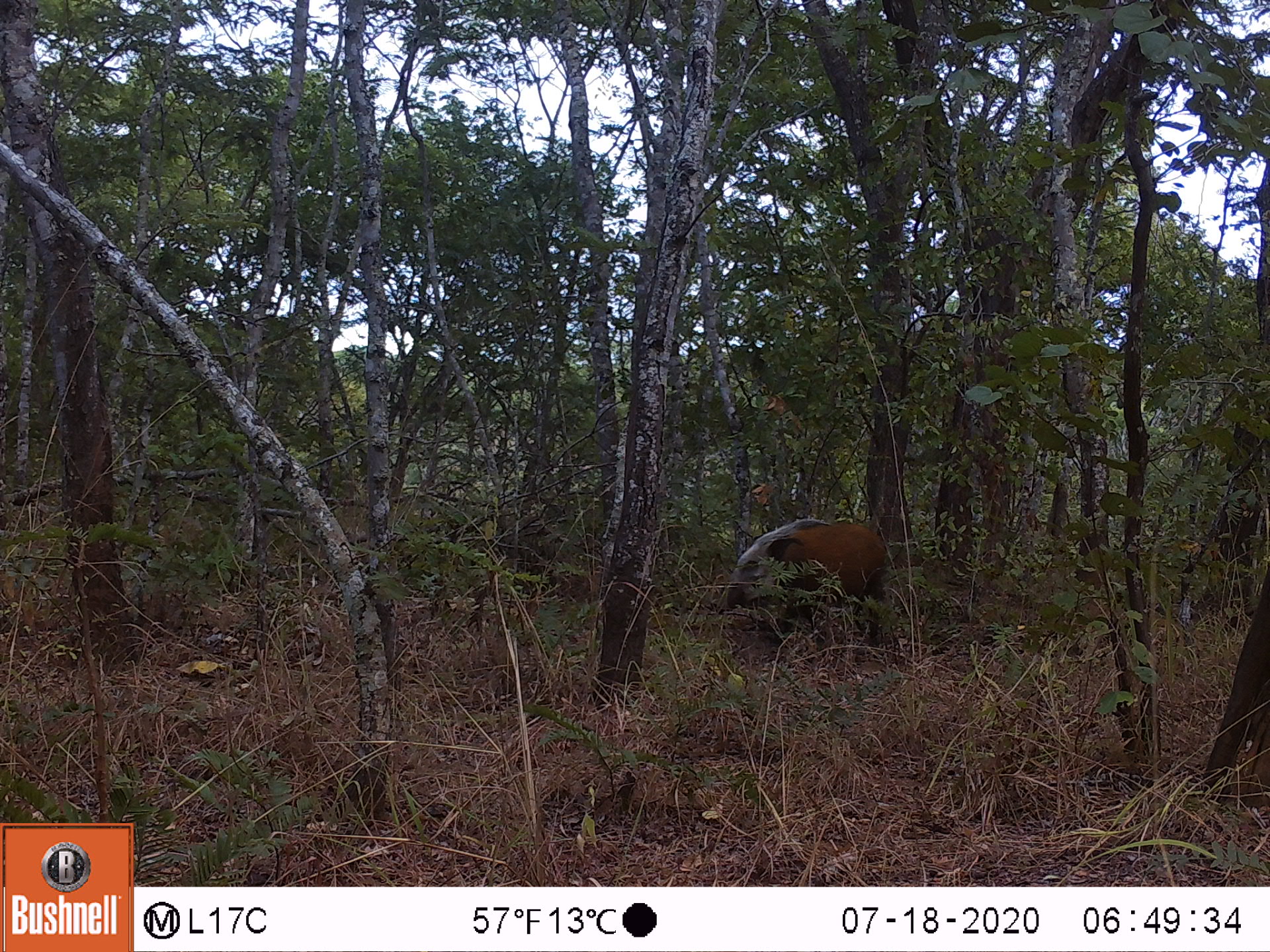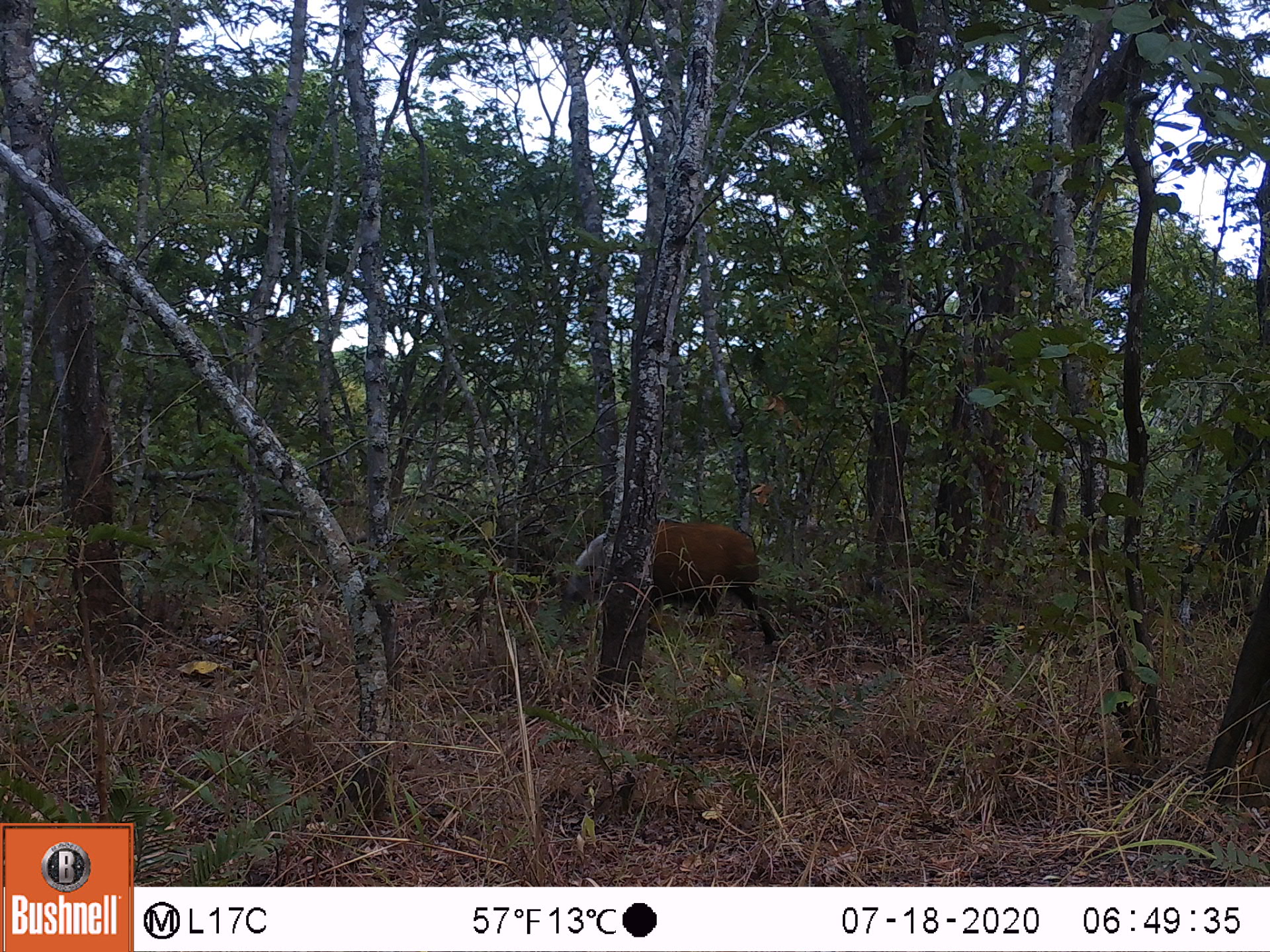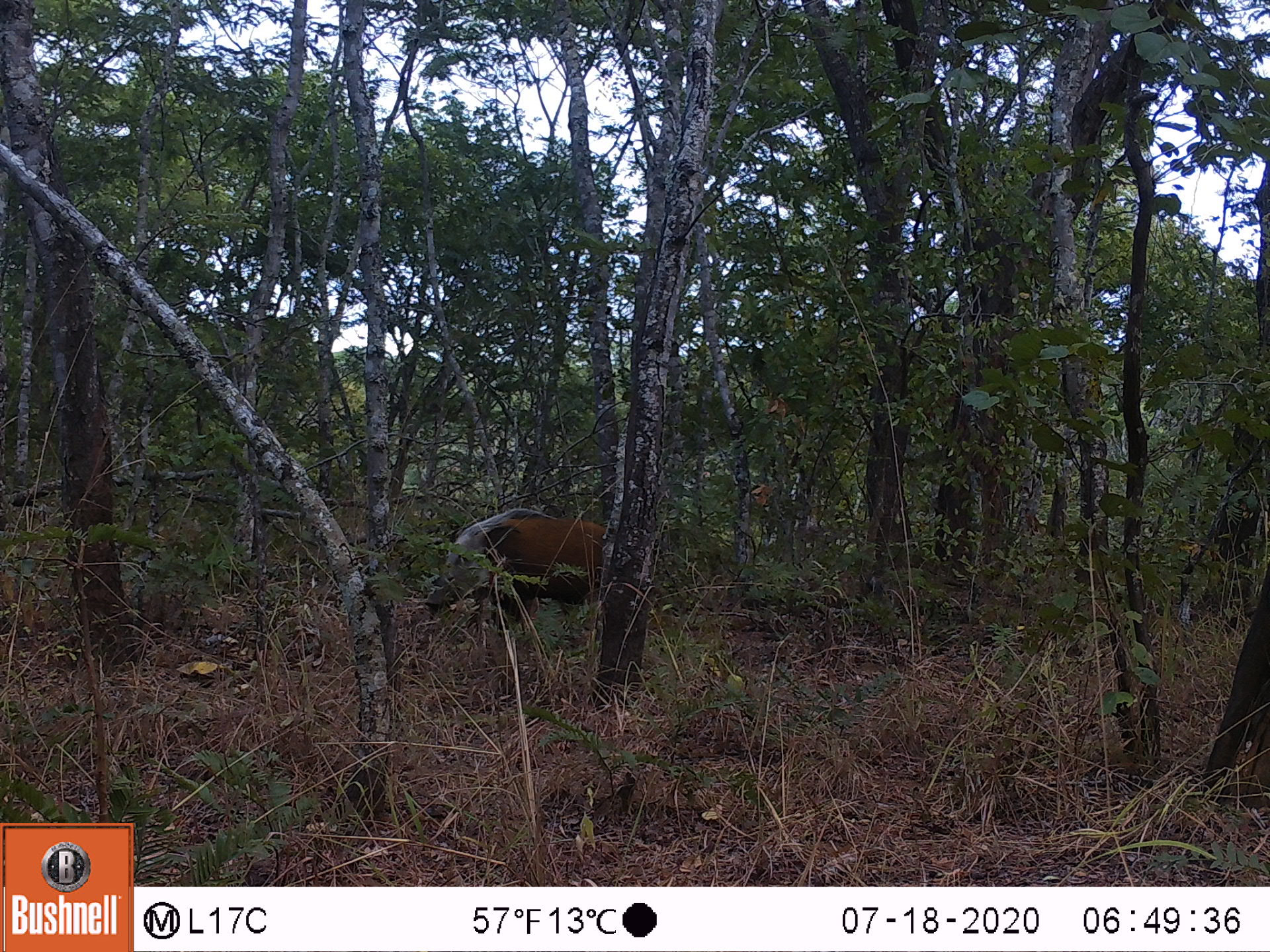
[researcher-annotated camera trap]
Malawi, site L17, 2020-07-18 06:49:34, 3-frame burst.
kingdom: Animalia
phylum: Chordata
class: Mammalia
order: Artiodactyla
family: Suidae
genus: Potamochoerus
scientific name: Potamochoerus larvatus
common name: bushpig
Bushpig (Potamochoerus larvatus), count 1.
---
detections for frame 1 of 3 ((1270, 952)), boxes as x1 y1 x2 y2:
bushpig: 725 510 893 644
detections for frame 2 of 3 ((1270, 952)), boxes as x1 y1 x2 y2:
bushpig: 555 514 783 662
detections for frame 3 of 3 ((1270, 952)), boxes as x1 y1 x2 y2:
bushpig: 427 506 615 633